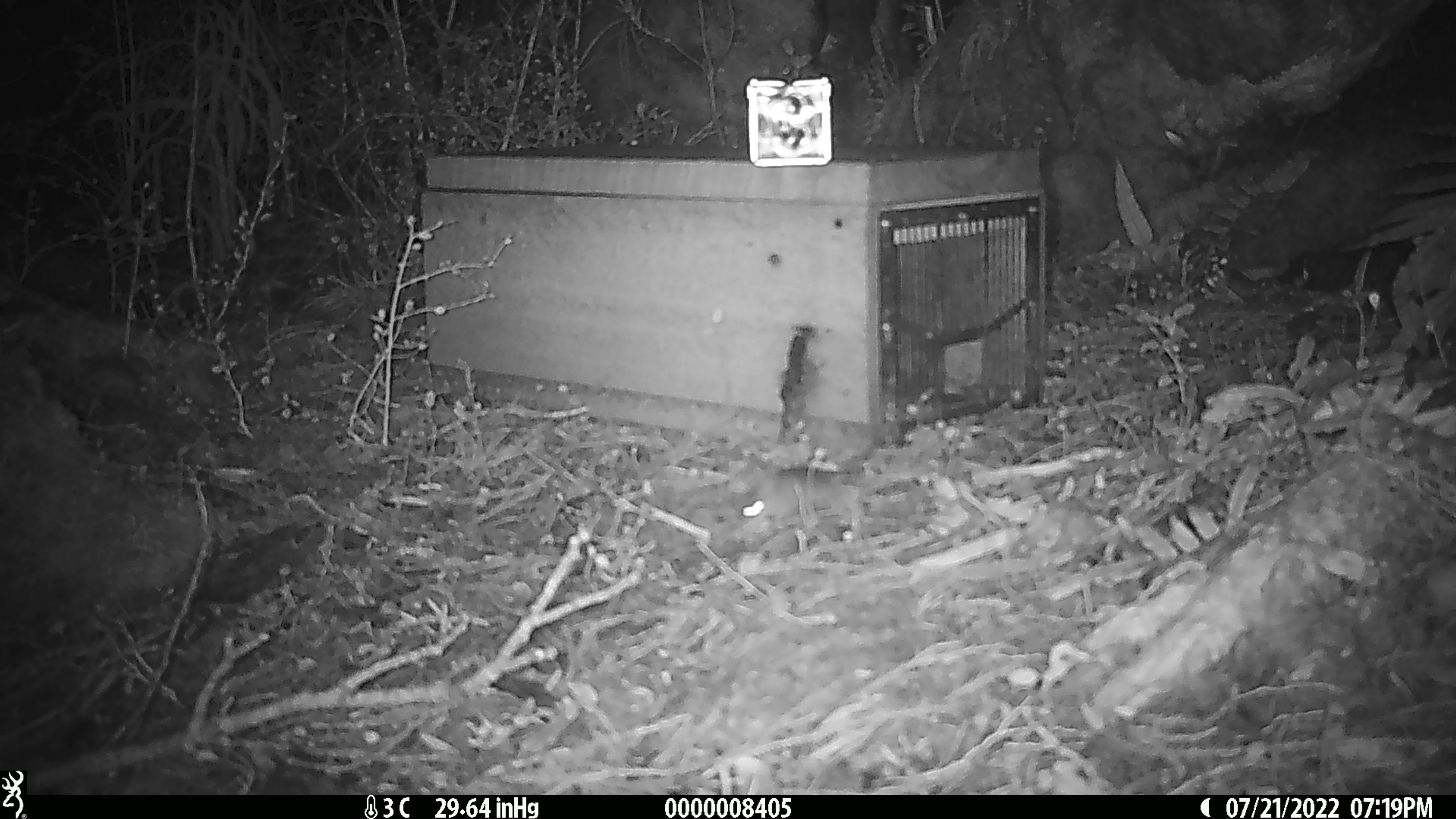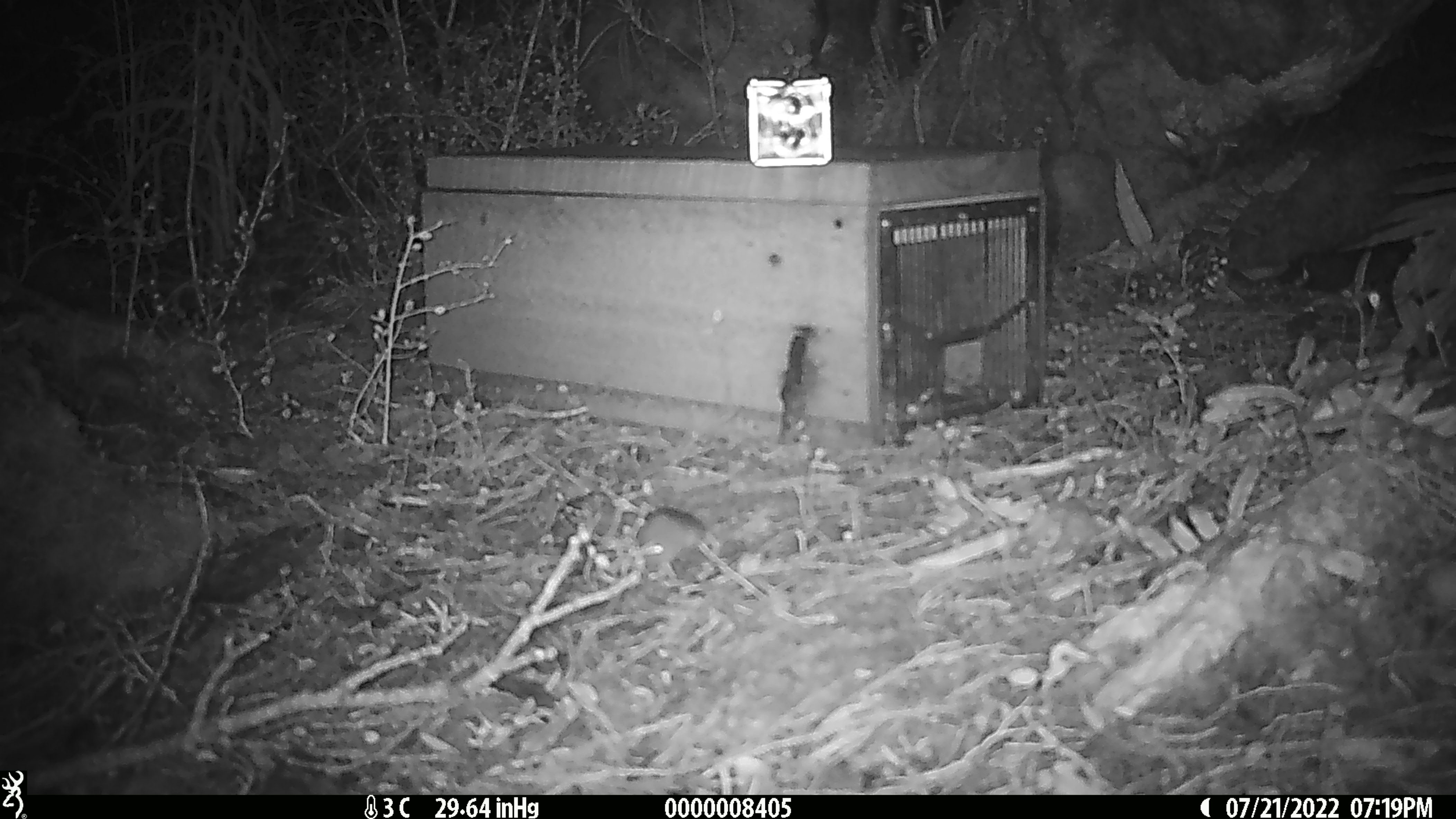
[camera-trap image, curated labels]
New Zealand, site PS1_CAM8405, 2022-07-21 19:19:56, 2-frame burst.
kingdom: Animalia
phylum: Chordata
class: Mammalia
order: Rodentia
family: Muridae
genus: Mus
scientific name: Mus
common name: mouse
Mouse (Mus).